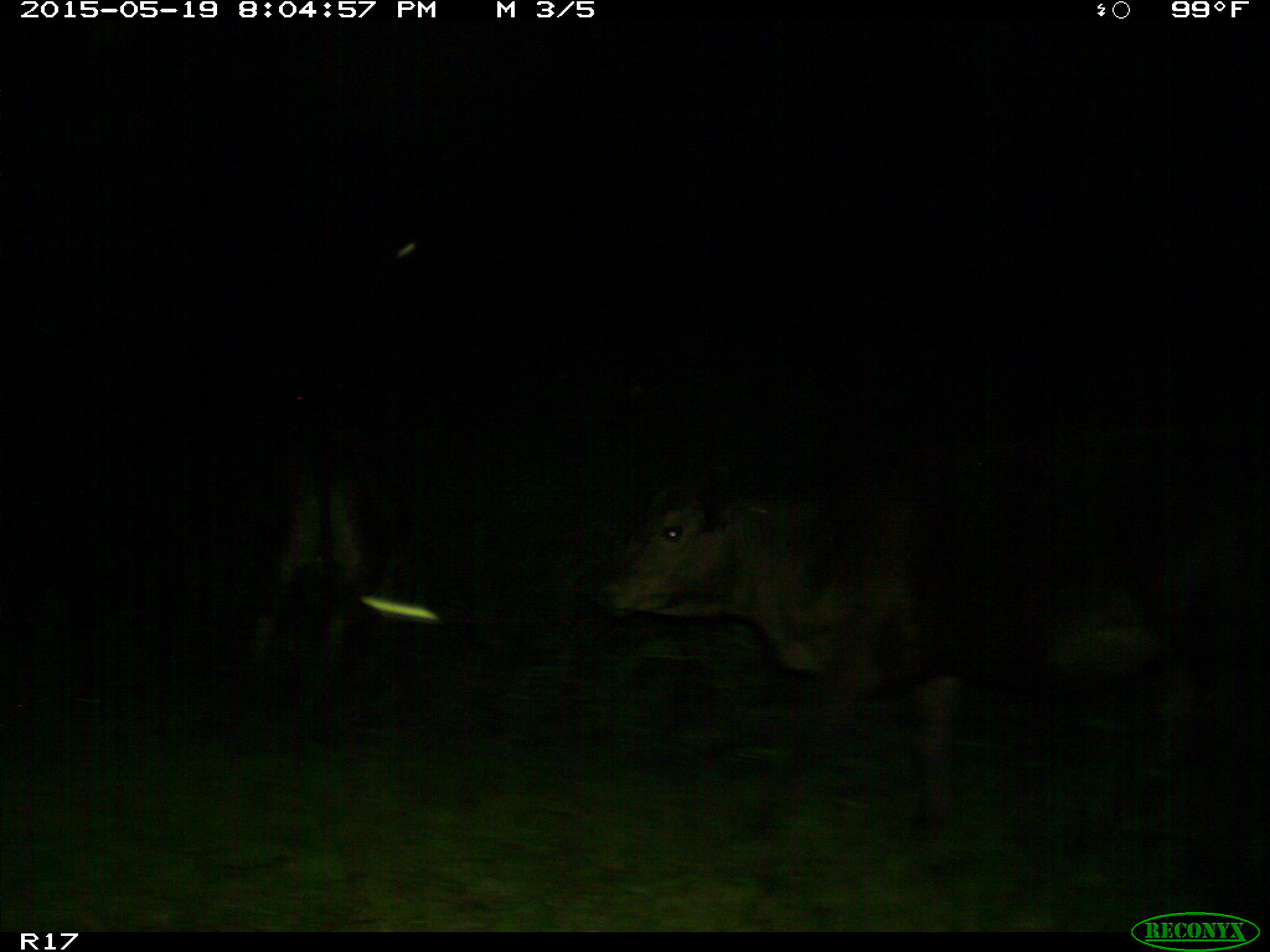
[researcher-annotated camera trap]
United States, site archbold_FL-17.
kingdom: Animalia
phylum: Chordata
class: Mammalia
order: Artiodactyla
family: Bovidae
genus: Bos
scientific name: Bos taurus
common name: domestic cow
Bos taurus (domestic cow).